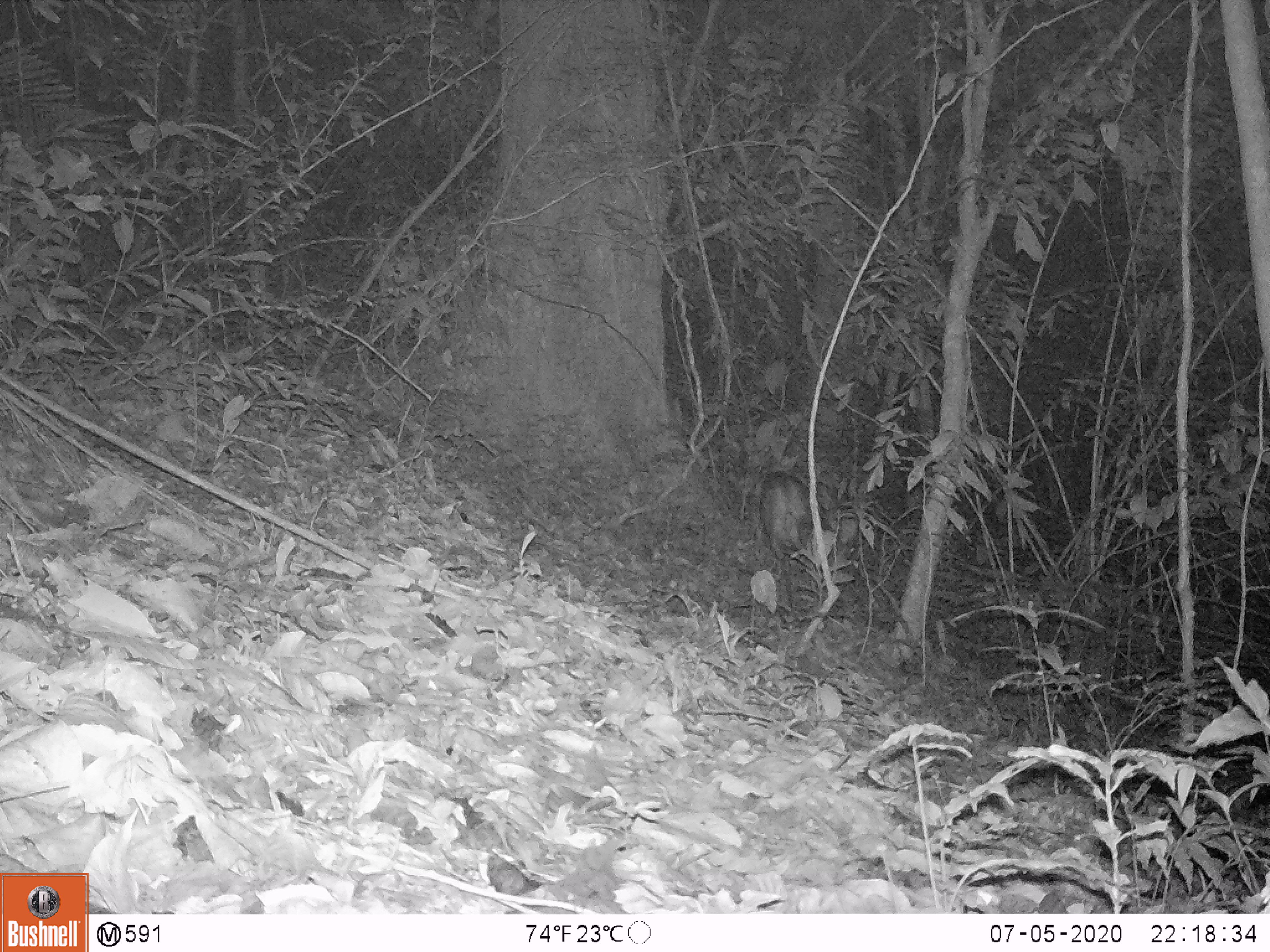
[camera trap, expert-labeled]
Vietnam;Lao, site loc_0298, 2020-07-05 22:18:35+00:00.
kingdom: Animalia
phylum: Chordata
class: Mammalia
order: Artiodactyla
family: Cervidae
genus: Muntiacus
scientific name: Muntiacus rooseveltorum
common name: roosevelt's muntjac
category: roosevelts muntjac group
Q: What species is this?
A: Roosevelts muntjac group (roosevelt's muntjac) (Muntiacus rooseveltorum).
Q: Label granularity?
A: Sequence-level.